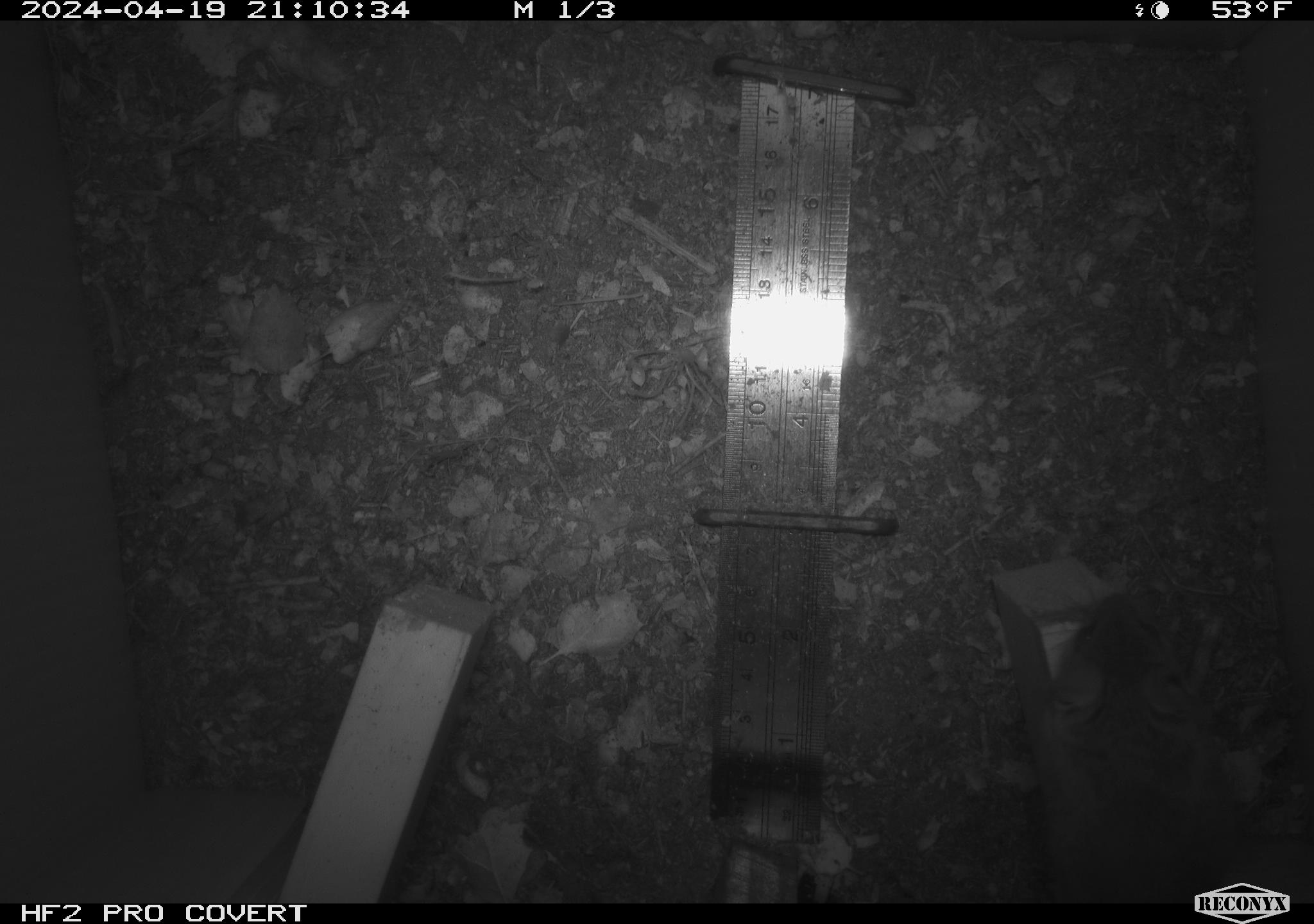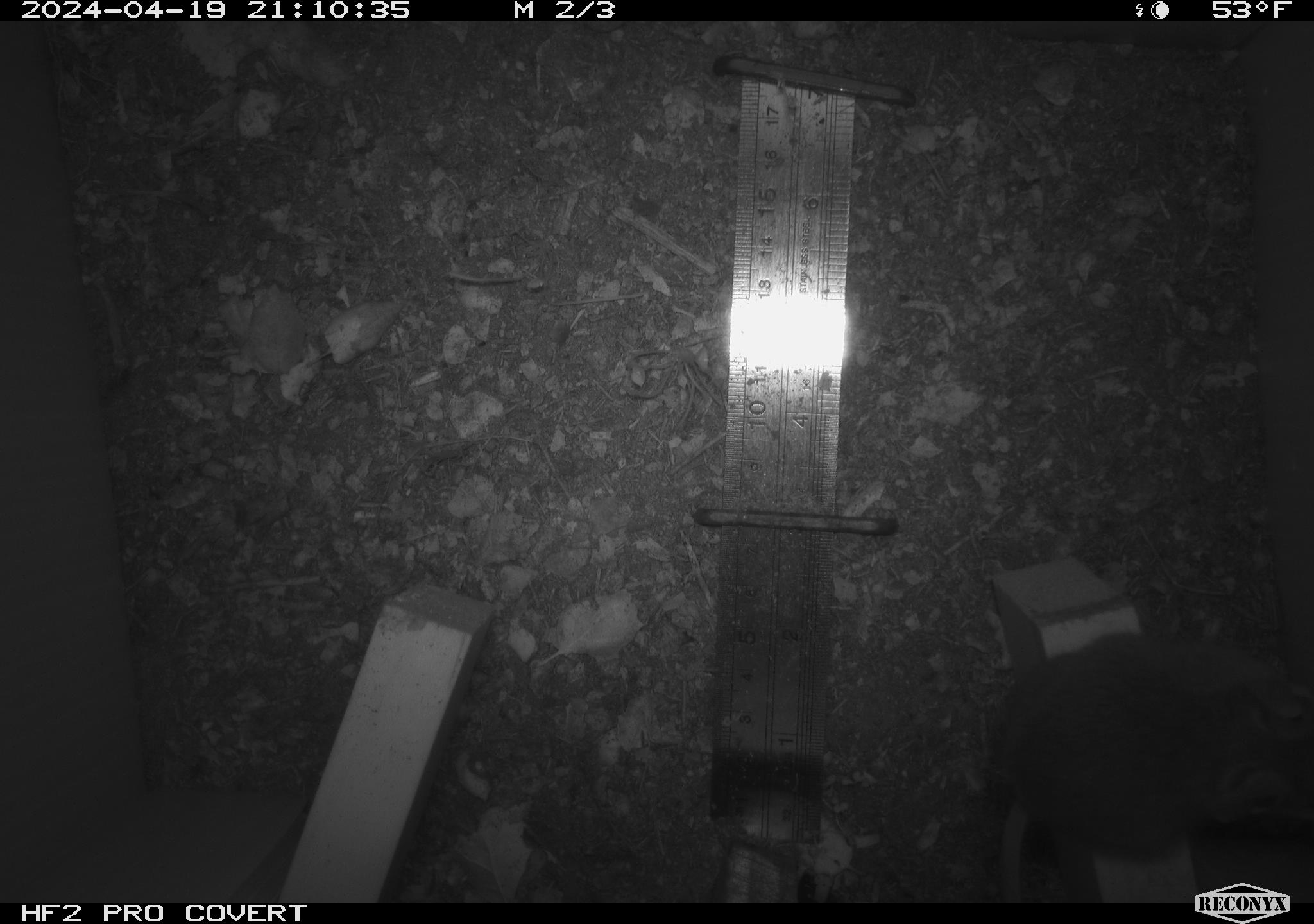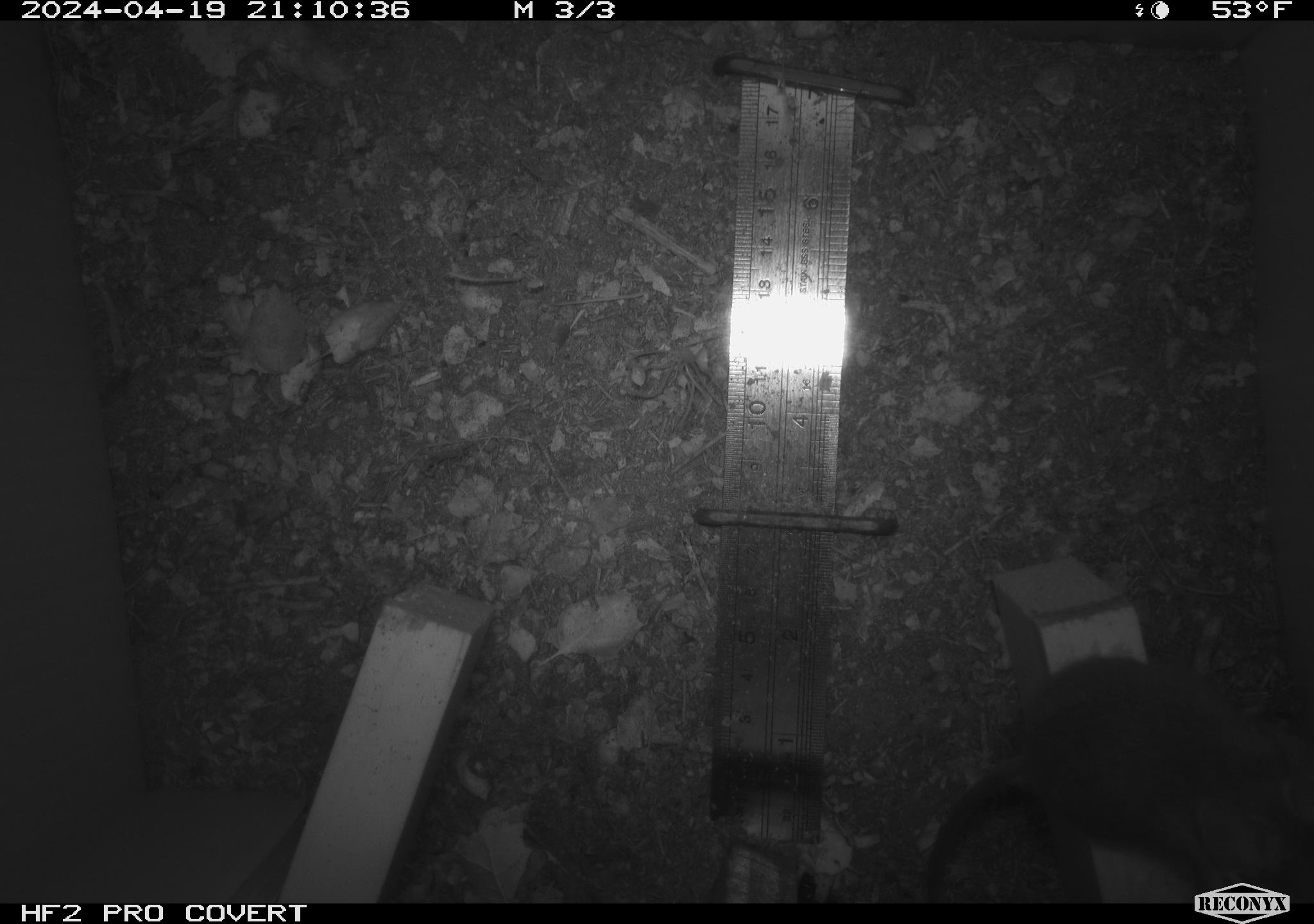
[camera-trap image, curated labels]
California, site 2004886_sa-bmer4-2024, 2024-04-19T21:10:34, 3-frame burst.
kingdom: Animalia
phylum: Chordata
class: Mammalia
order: Rodentia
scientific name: Rodentia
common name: mouse species